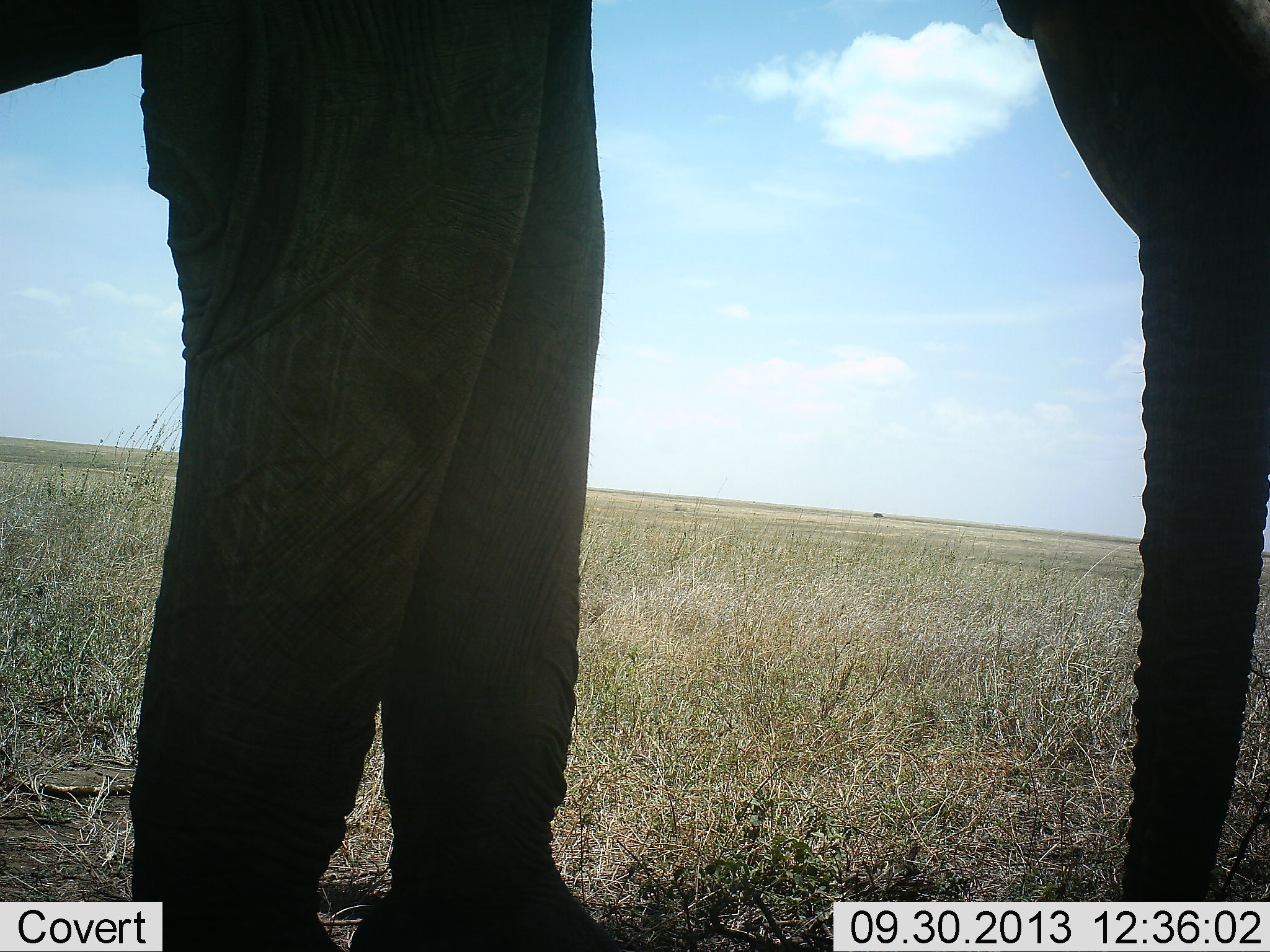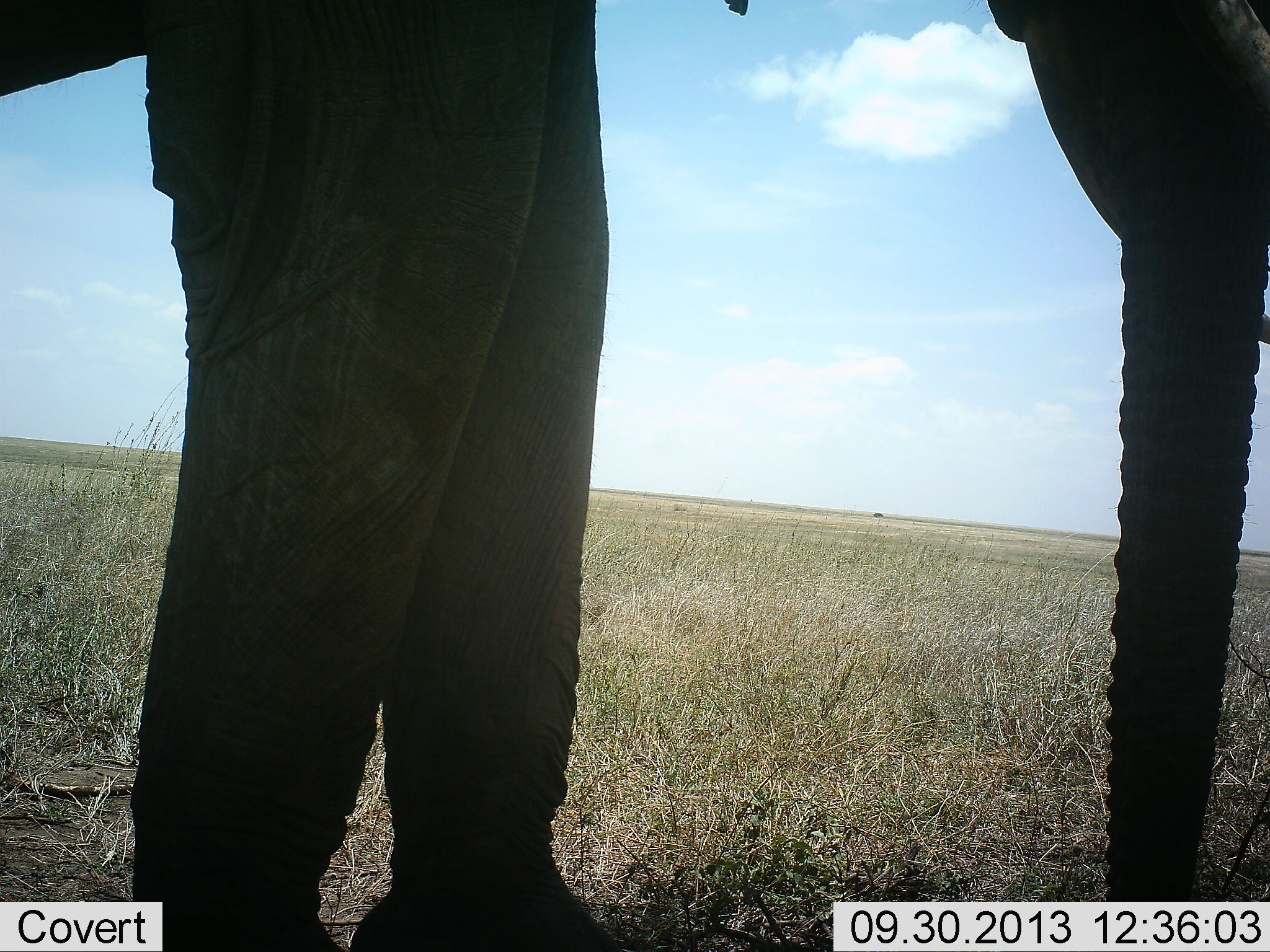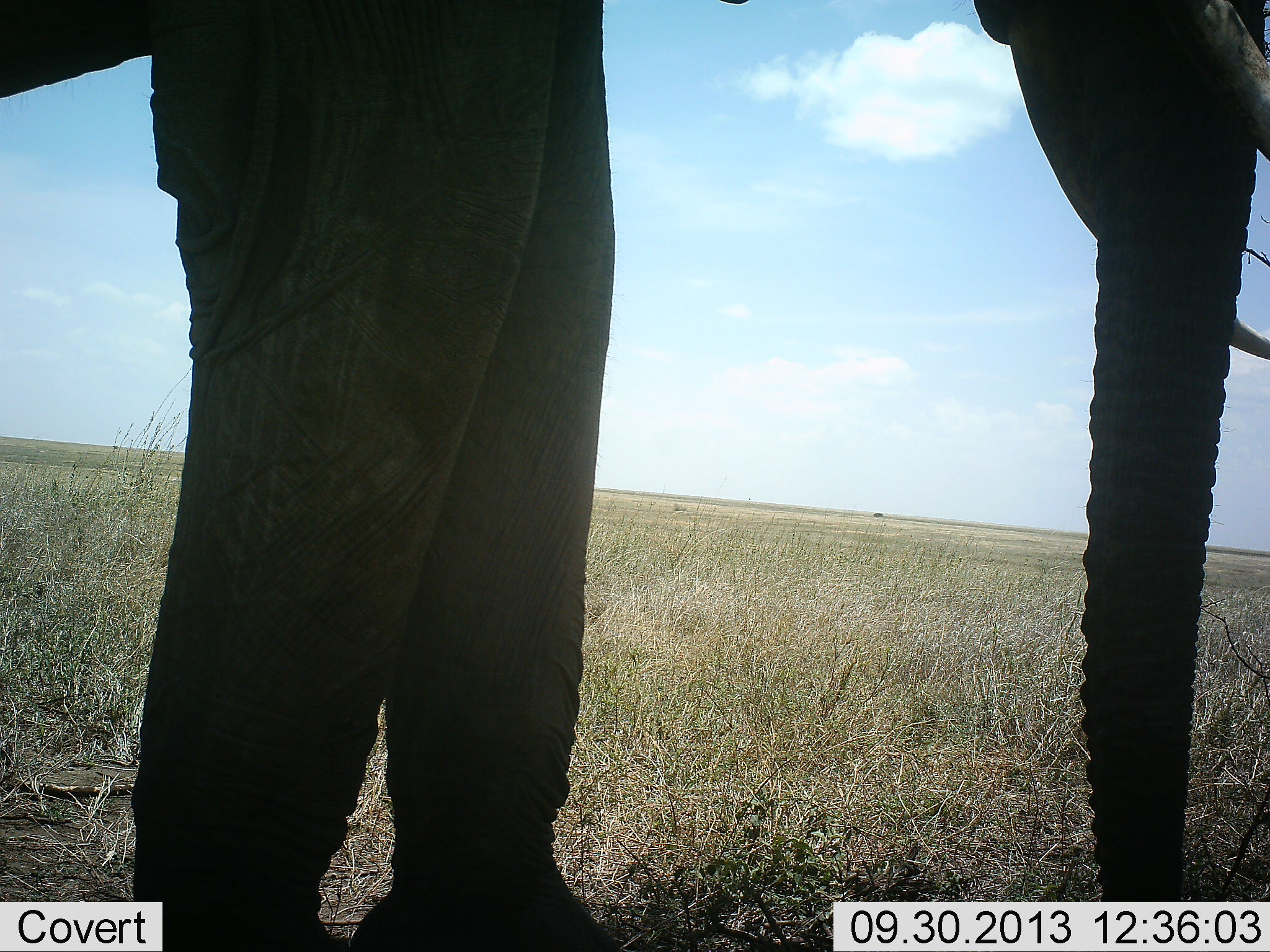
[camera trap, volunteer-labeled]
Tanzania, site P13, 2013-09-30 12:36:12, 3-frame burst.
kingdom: Animalia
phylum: Chordata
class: Mammalia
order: Proboscidea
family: Elephantidae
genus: Loxodonta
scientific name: Loxodonta africana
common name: african bush elephant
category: elephant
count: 1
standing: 88%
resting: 0%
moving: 9%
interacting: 3%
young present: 0%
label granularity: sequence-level